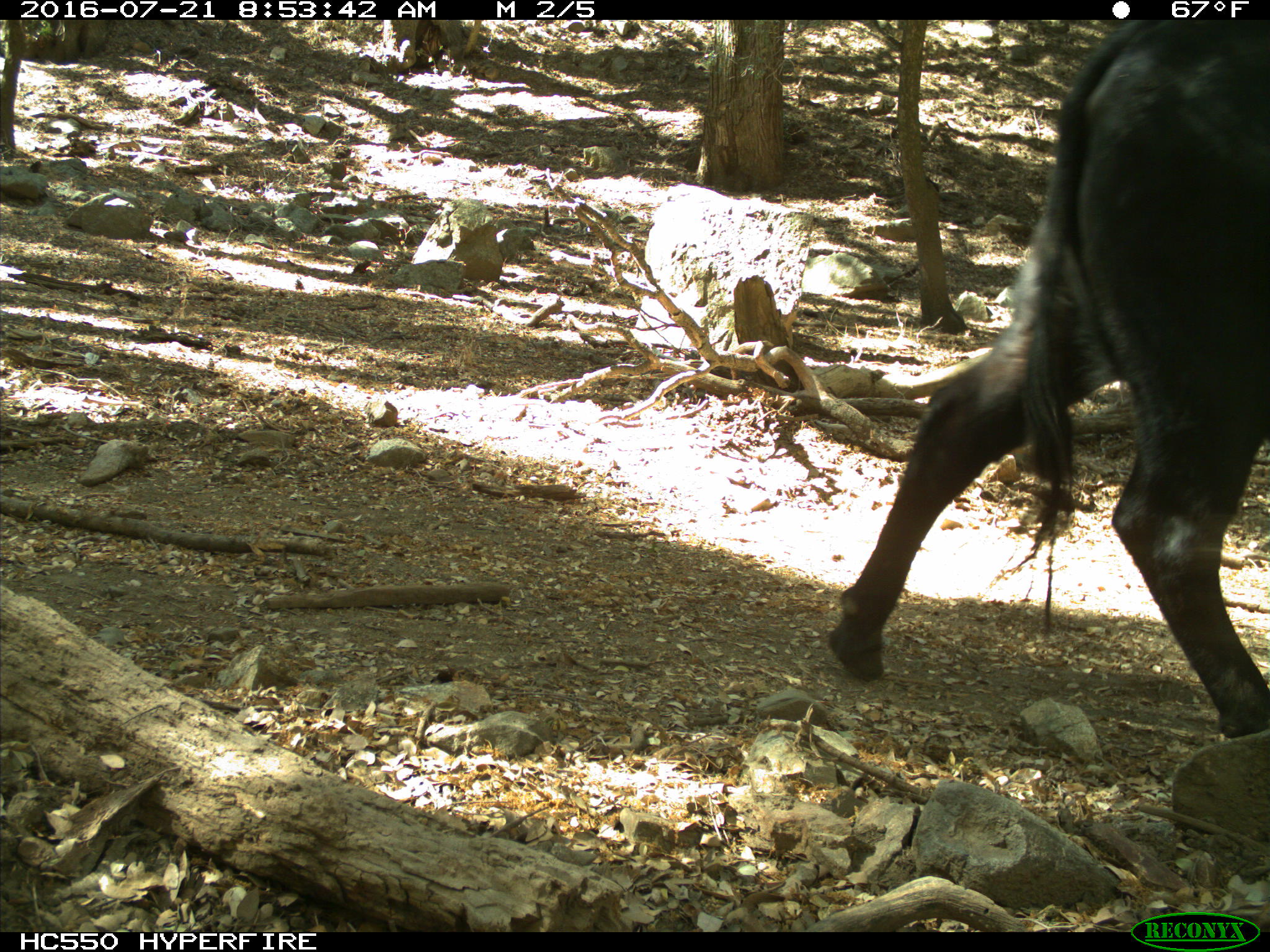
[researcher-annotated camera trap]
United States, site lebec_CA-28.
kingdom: Animalia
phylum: Chordata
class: Mammalia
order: Artiodactyla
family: Bovidae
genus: Bos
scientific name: Bos taurus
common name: domestic cow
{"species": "Bos taurus (domestic cow)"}